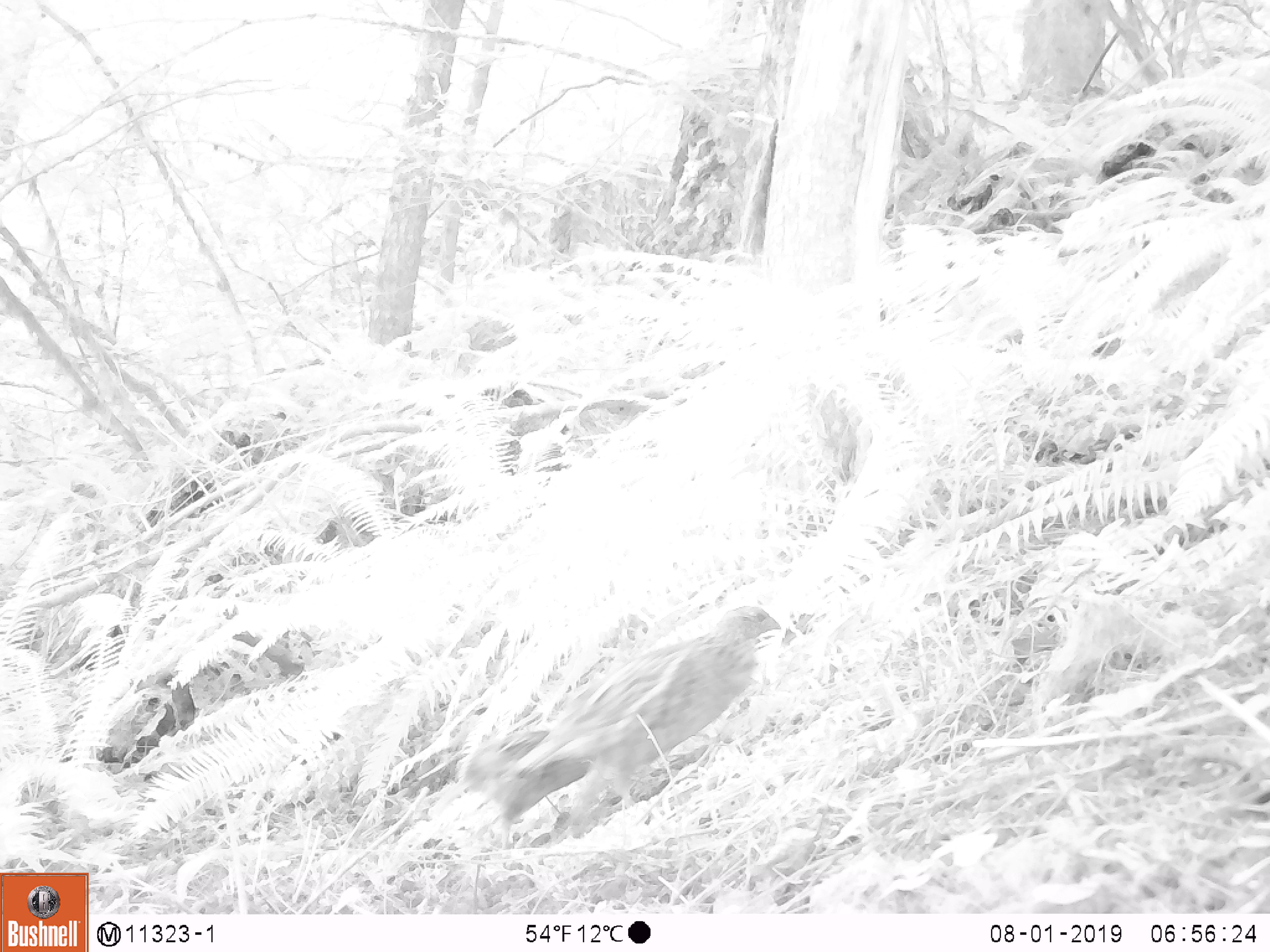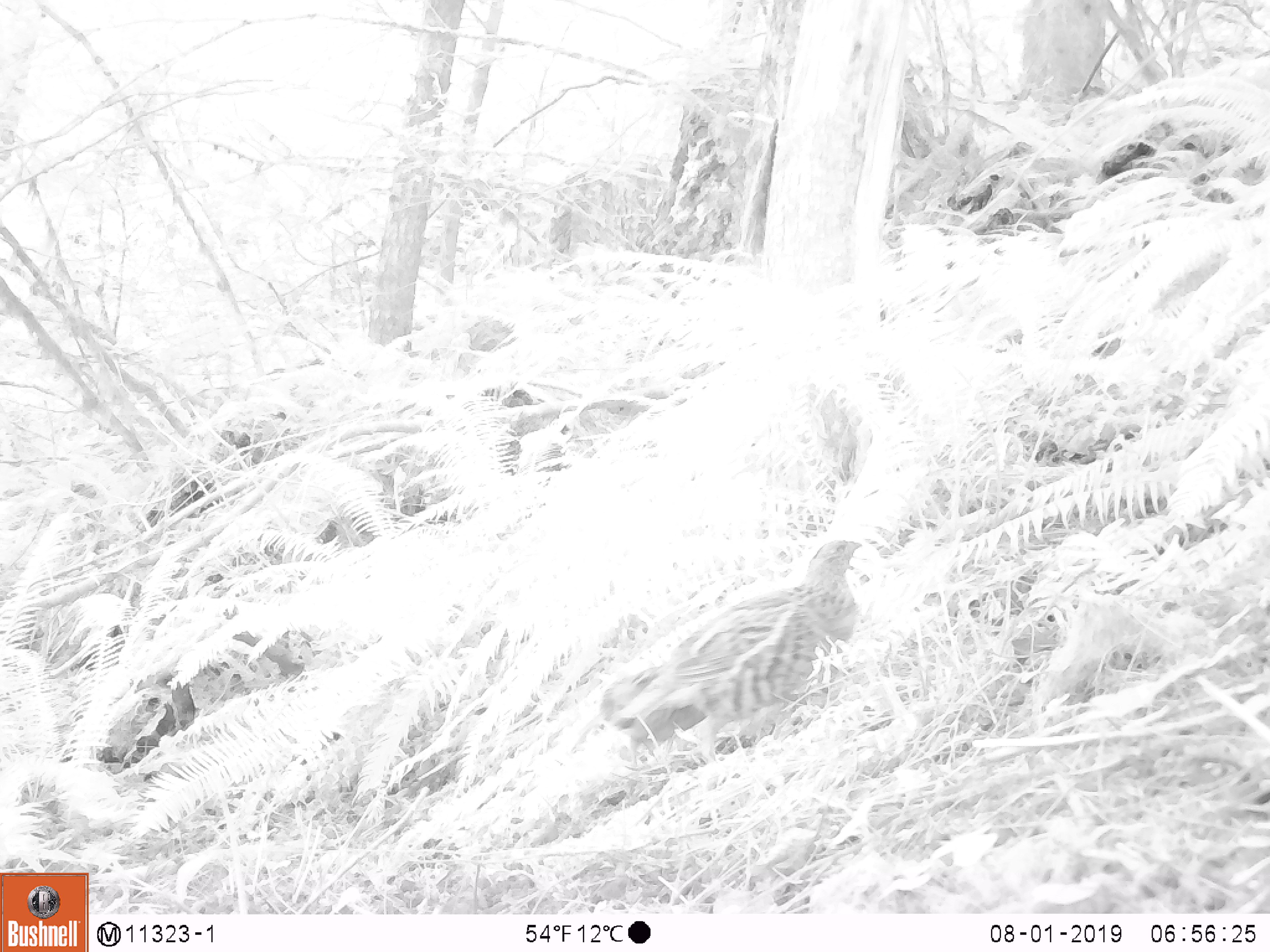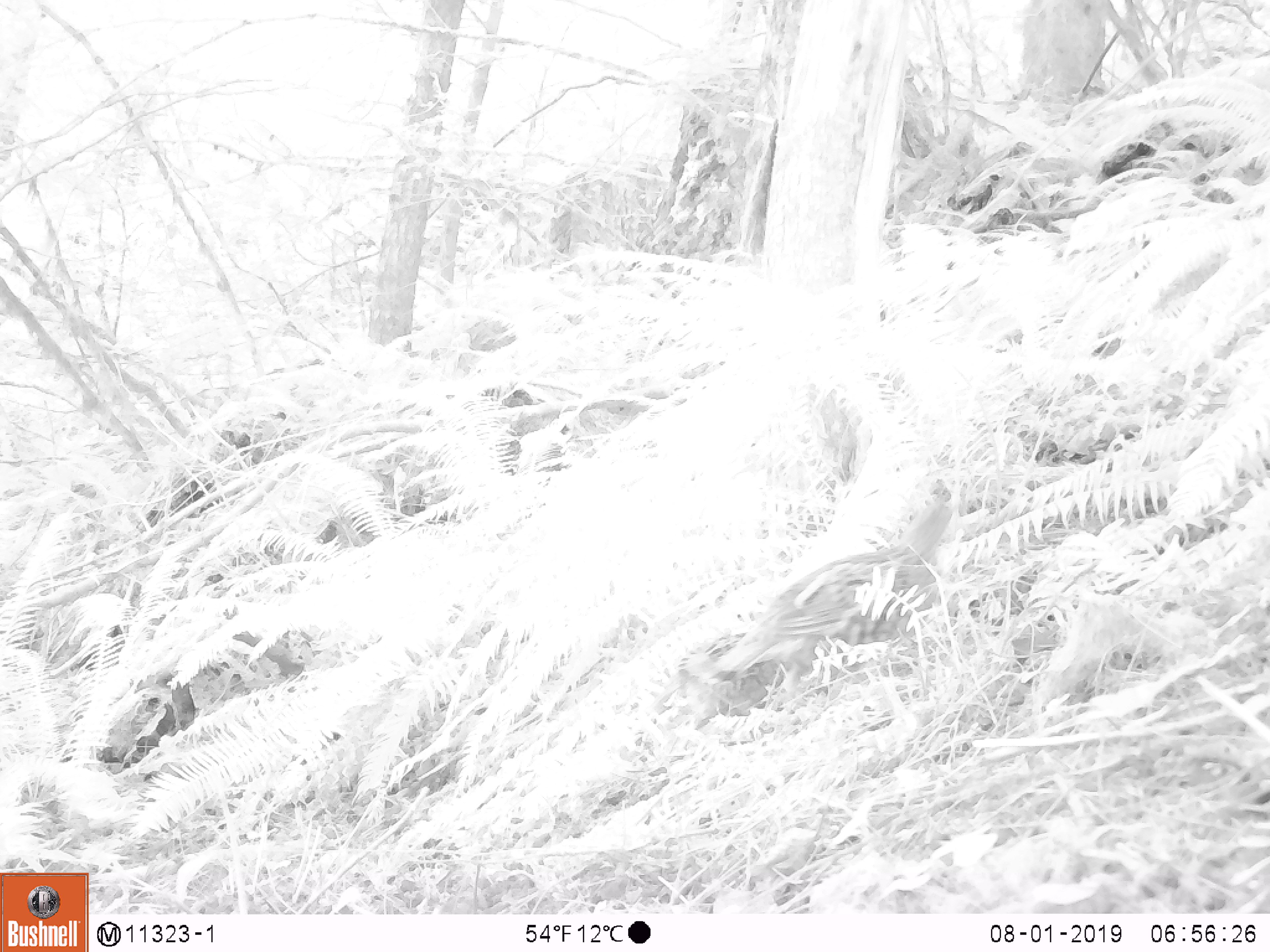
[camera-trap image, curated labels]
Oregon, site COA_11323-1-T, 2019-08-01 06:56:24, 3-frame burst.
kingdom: Animalia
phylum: Chordata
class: Aves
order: Galliformes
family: Phasianidae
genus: Bonasa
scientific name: Bonasa umbellus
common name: ruffed grouse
Ruffed grouse (Bonasa umbellus).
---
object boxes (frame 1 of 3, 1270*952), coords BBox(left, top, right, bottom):
ruffed grouse: BBox(435, 595, 794, 867); BBox(551, 388, 658, 462)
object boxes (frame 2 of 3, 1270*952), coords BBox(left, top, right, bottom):
ruffed grouse: BBox(593, 526, 875, 784); BBox(550, 391, 661, 458)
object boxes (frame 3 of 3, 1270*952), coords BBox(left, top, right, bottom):
ruffed grouse: BBox(672, 496, 960, 723); BBox(548, 392, 659, 456)